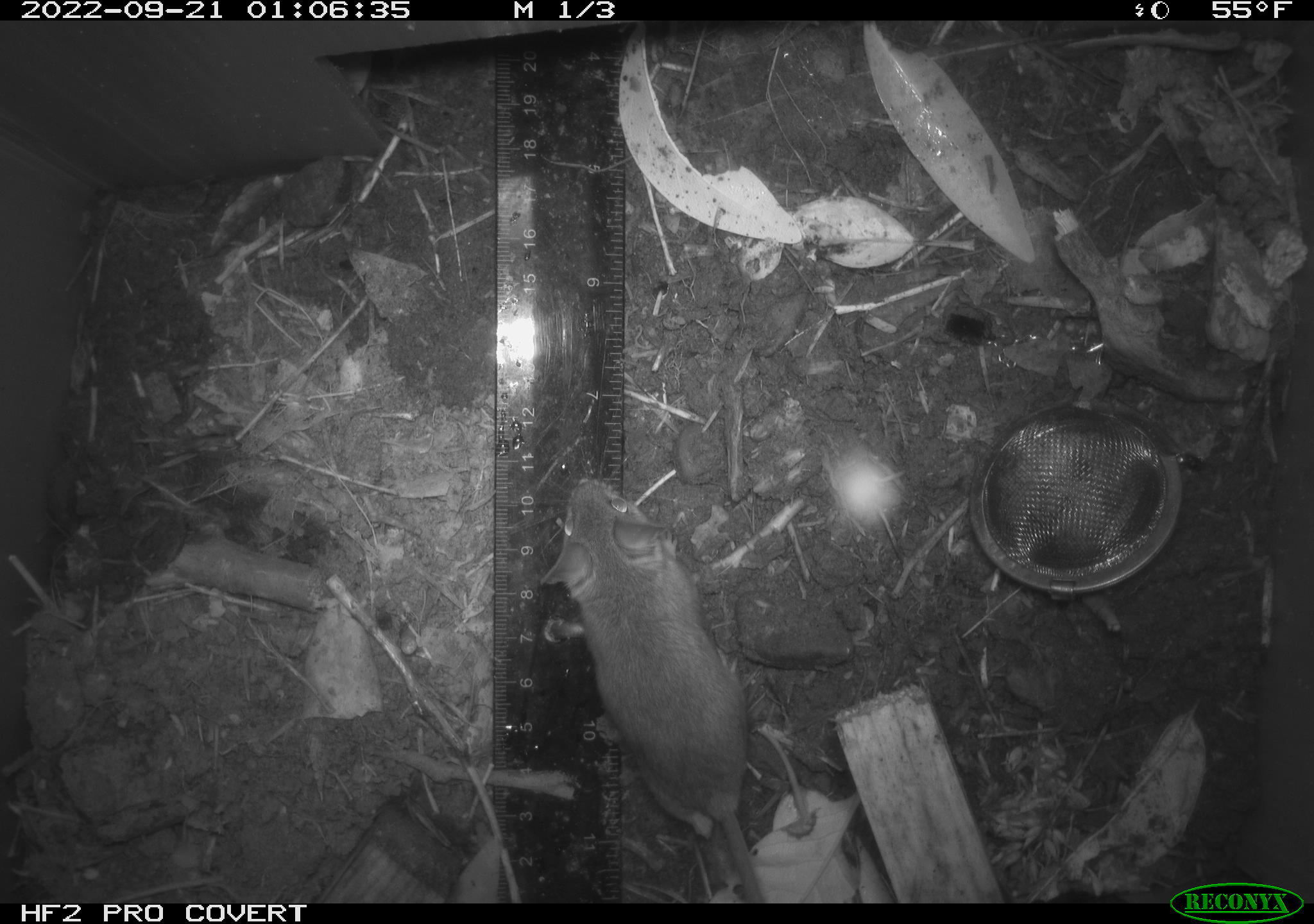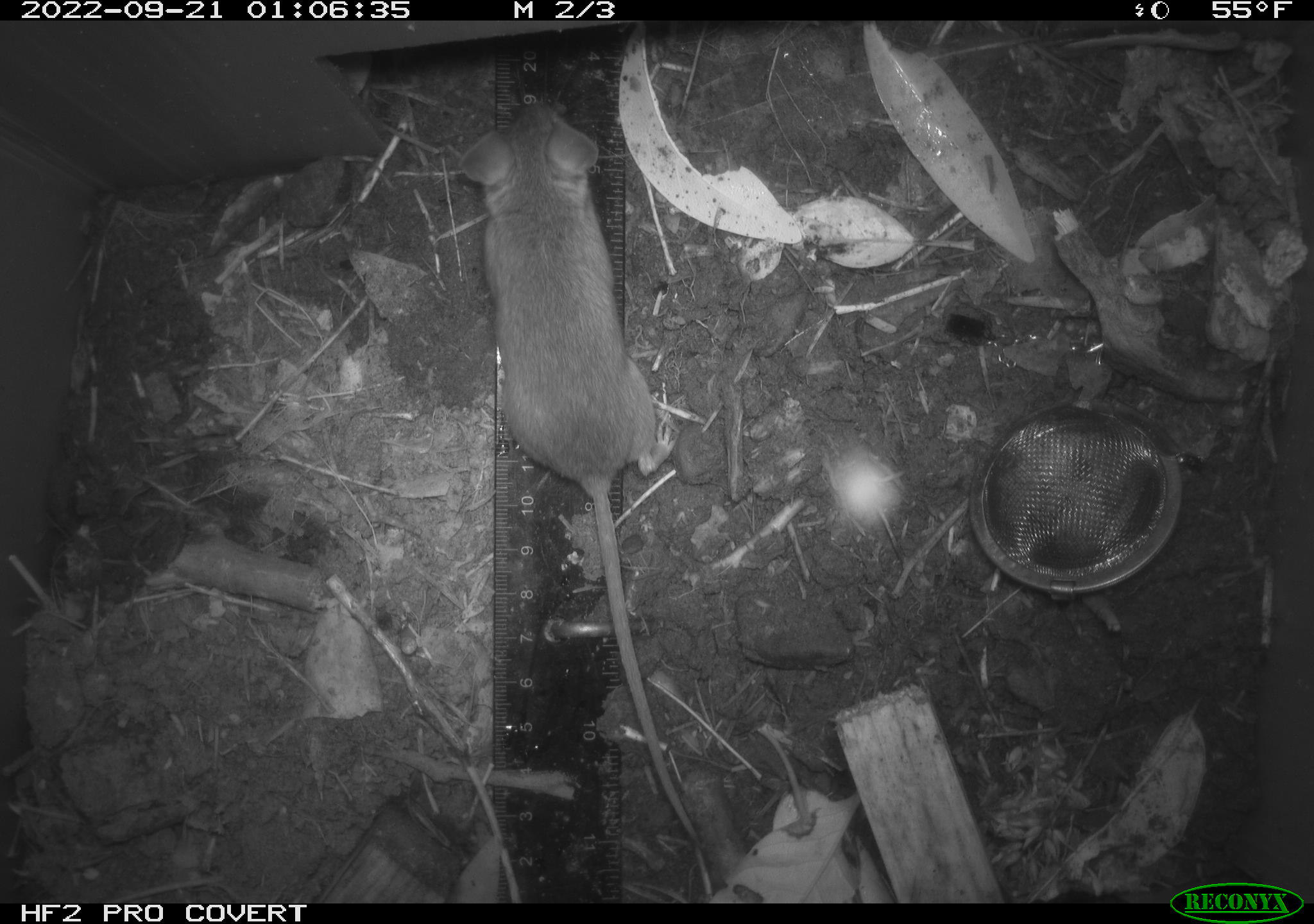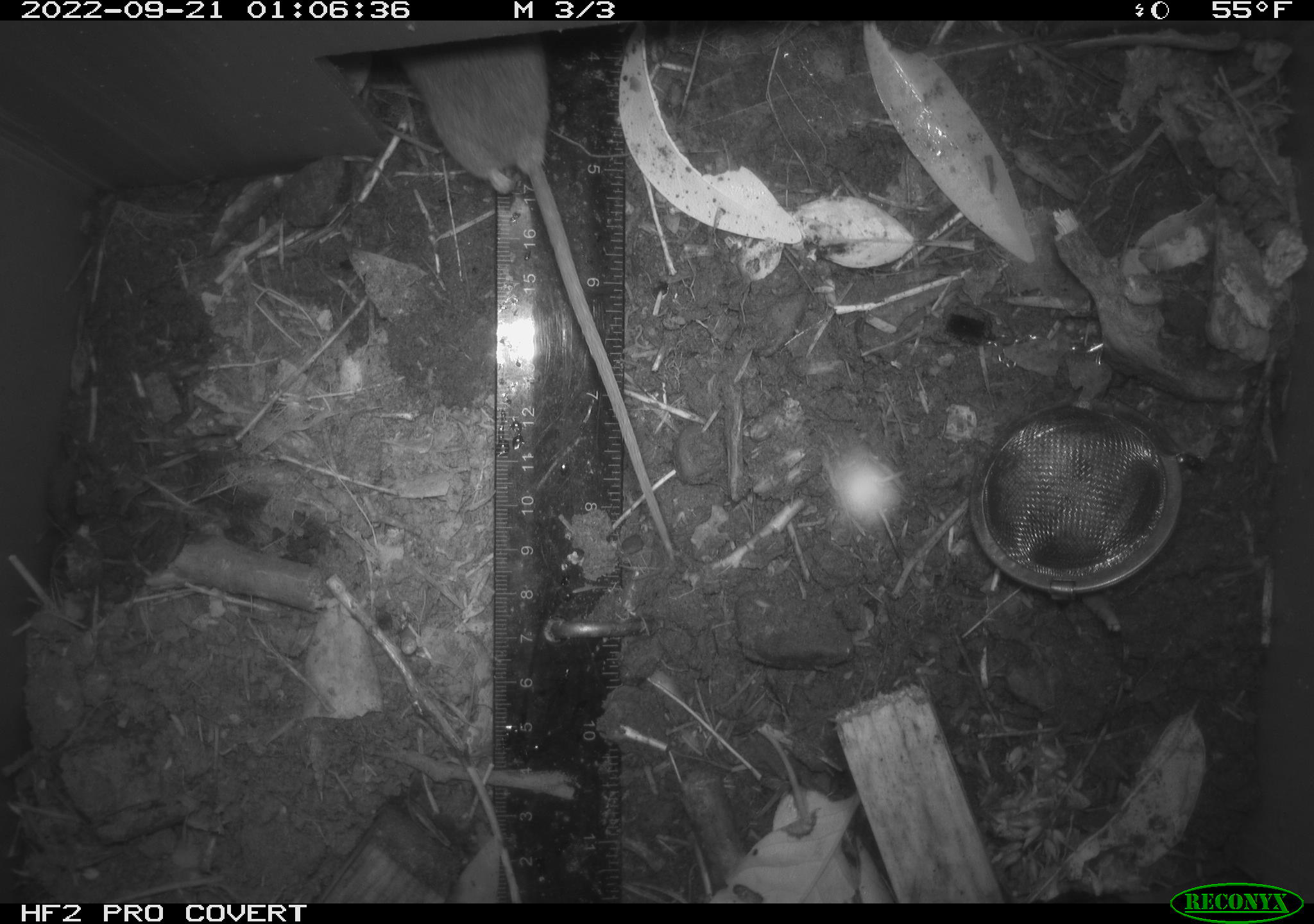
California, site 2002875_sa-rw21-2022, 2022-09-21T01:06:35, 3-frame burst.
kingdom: Animalia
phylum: Chordata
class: Mammalia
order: Rodentia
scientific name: Rodentia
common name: mouse species